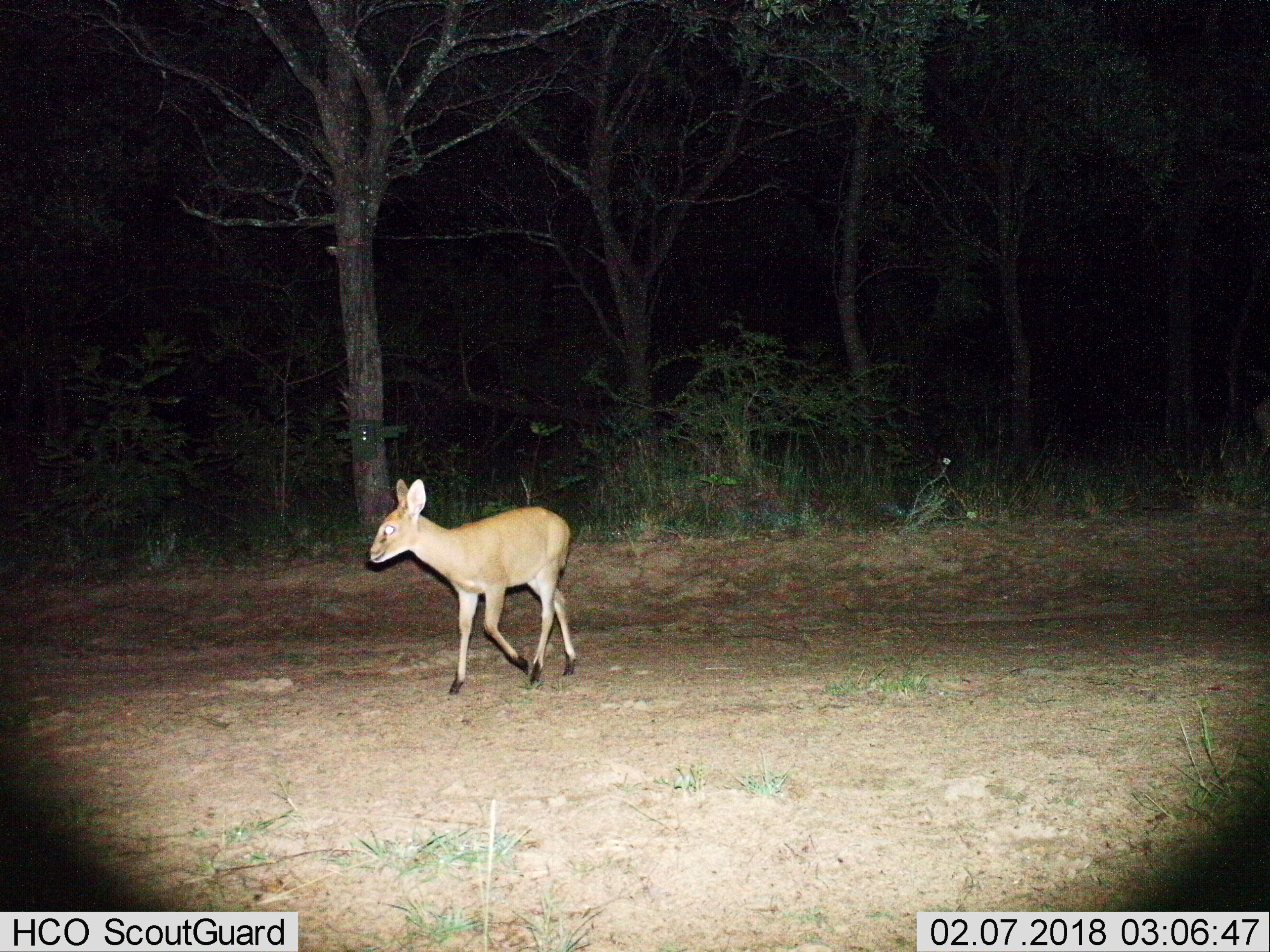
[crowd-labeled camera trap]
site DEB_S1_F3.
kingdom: Animalia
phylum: Chordata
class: Mammalia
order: Artiodactyla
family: Bovidae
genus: Sylvicapra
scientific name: Sylvicapra grimmia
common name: common duiker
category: duikercommongrey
Duikercommongrey (common duiker) (Sylvicapra grimmia), count 1. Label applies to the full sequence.